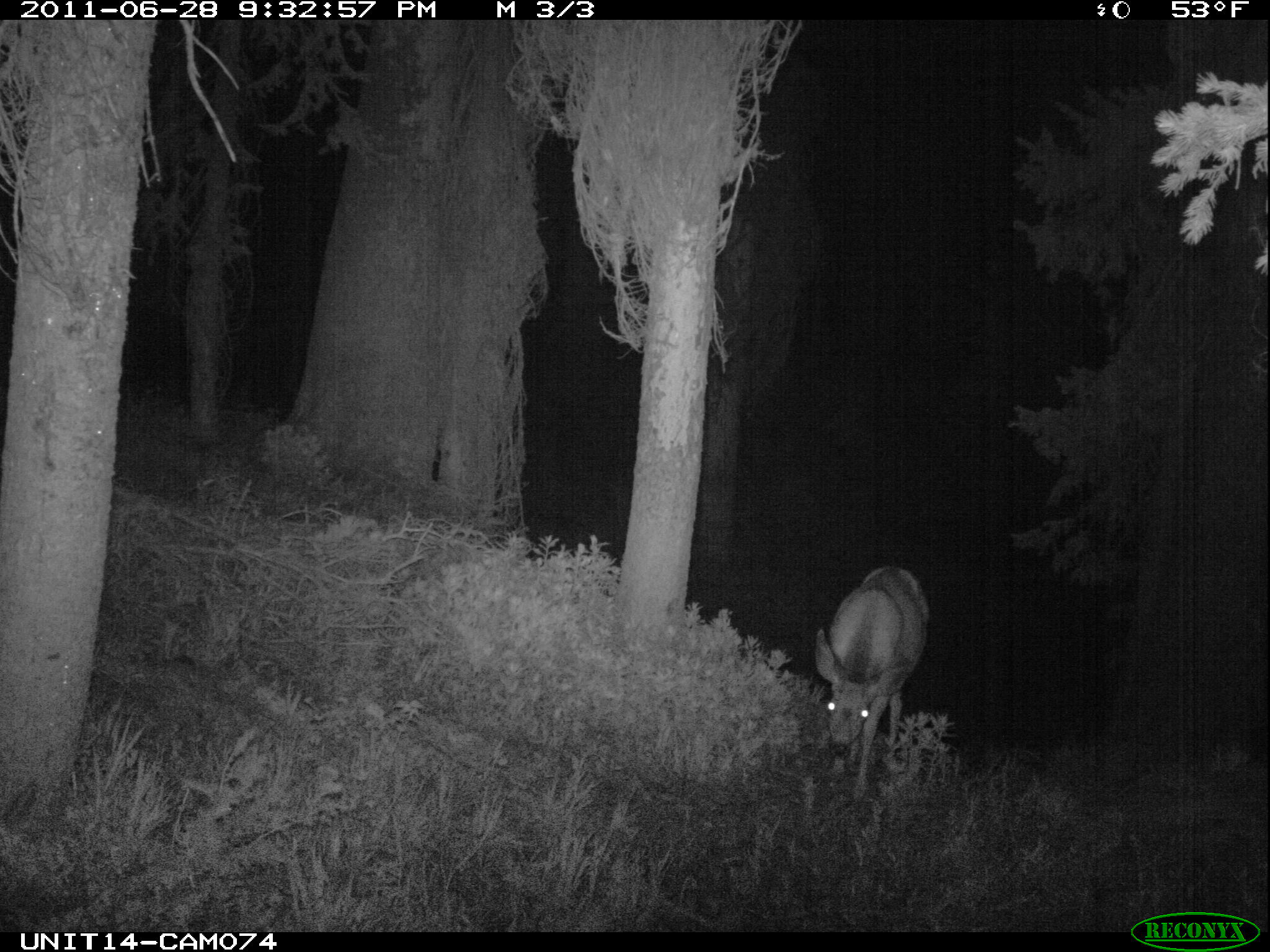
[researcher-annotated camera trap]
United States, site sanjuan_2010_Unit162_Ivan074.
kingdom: Animalia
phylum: Chordata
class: Mammalia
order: Artiodactyla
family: Cervidae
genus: Odocoileus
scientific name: Odocoileus hemionus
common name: mule deer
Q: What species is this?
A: Odocoileus hemionus (mule deer).